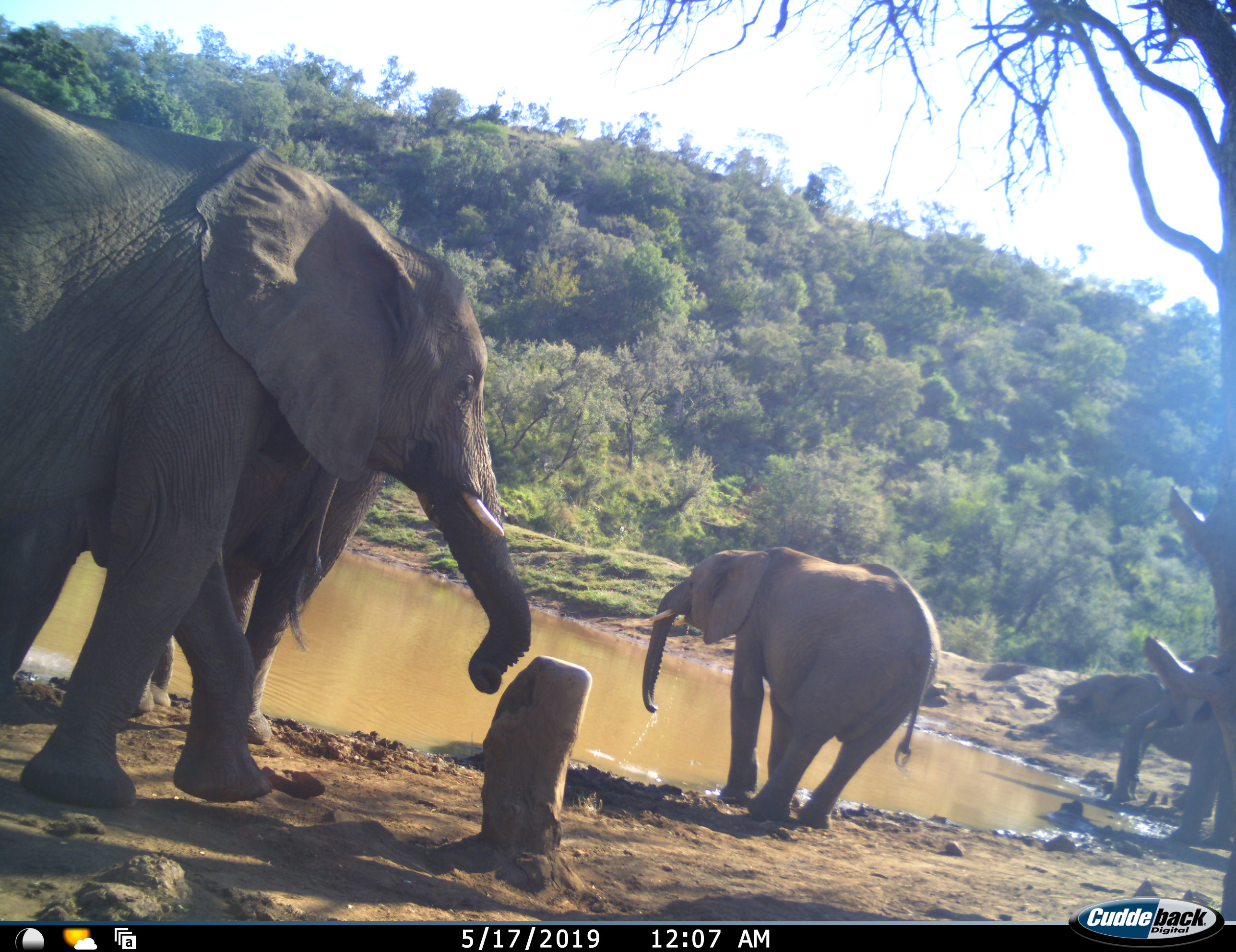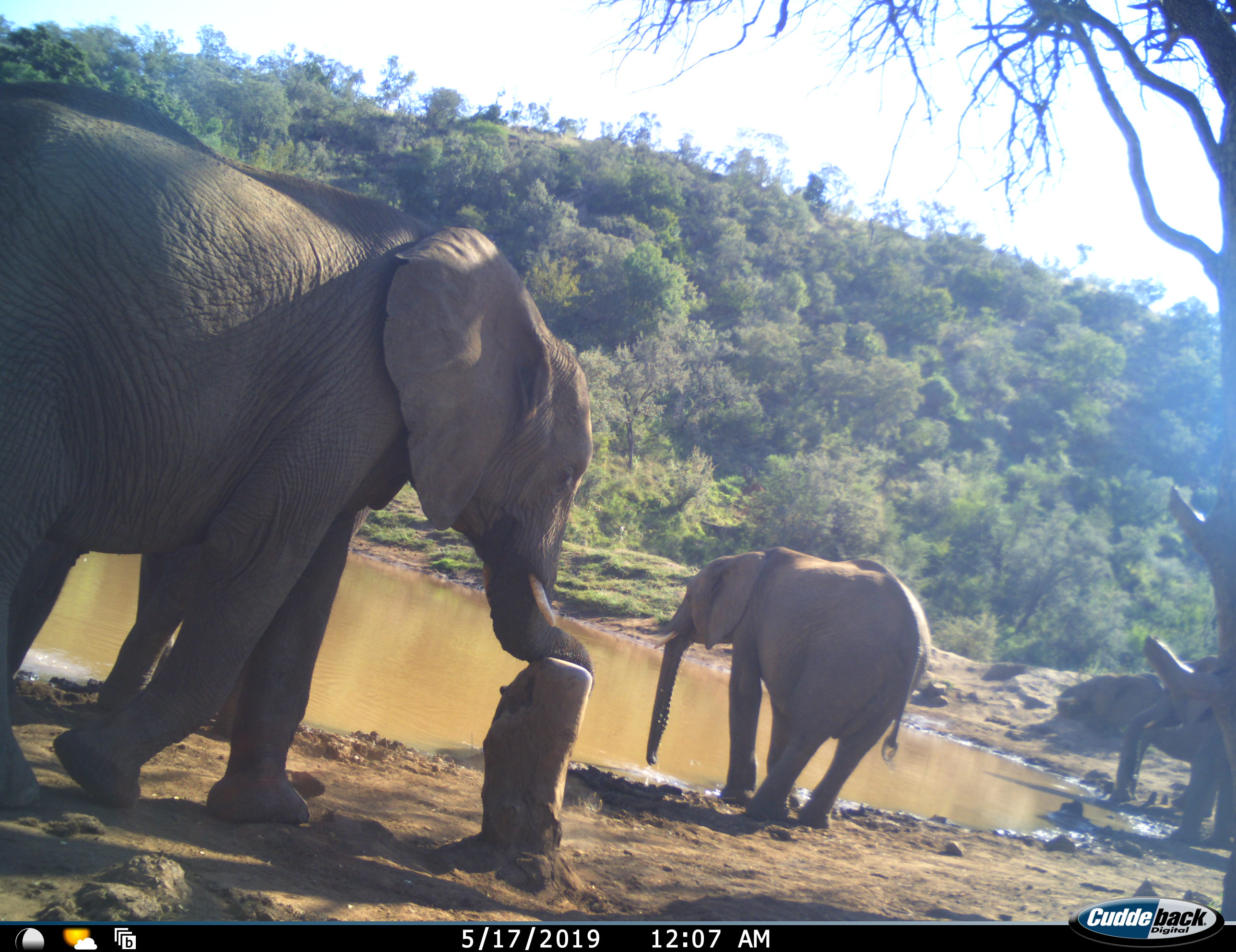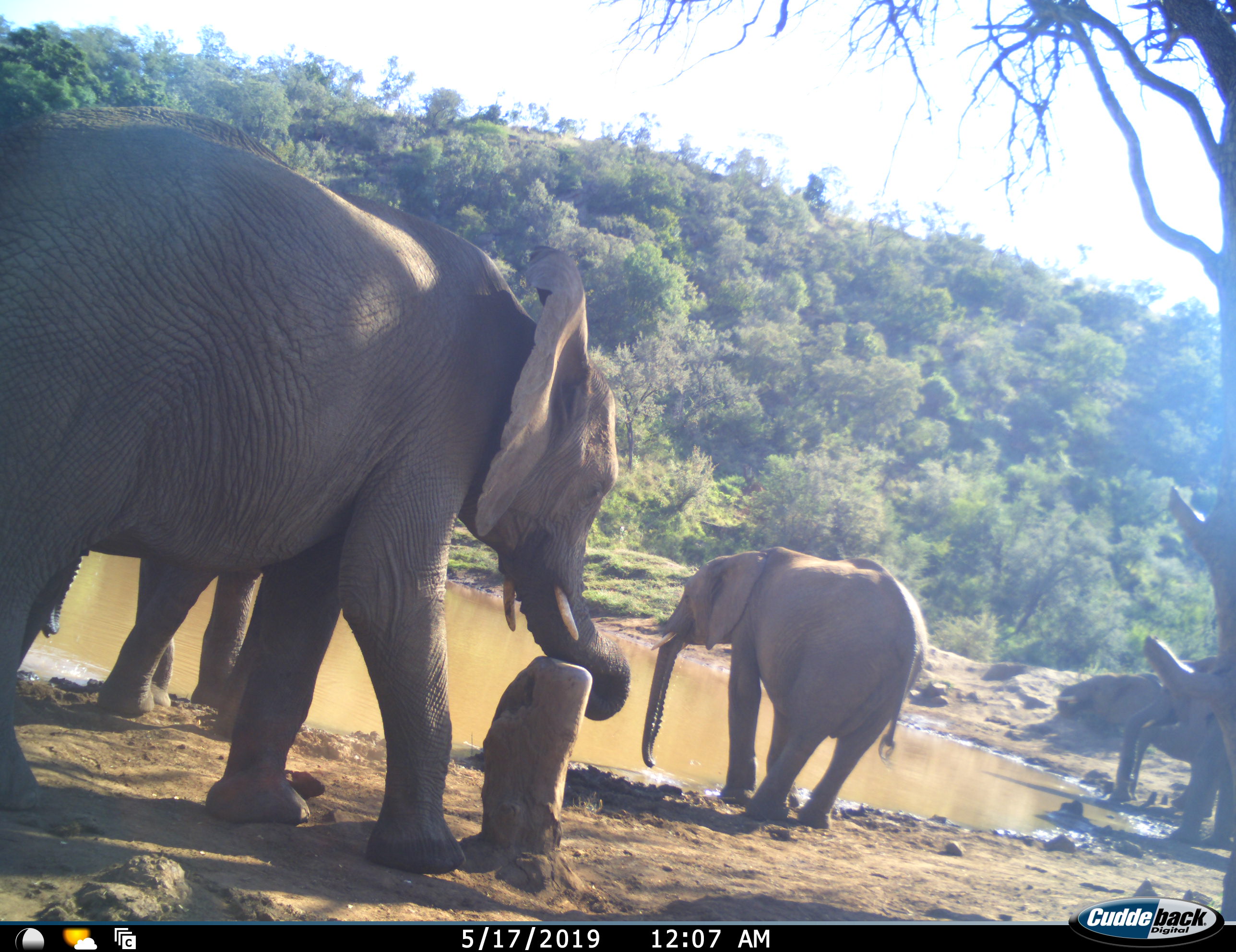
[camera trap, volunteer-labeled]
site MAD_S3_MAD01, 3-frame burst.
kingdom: Animalia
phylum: Chordata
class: Mammalia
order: Proboscidea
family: Elephantidae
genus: Loxodonta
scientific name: Loxodonta africana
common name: african bush elephant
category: elephant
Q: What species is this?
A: Elephant (african bush elephant) (Loxodonta africana).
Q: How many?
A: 4.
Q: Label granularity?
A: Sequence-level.